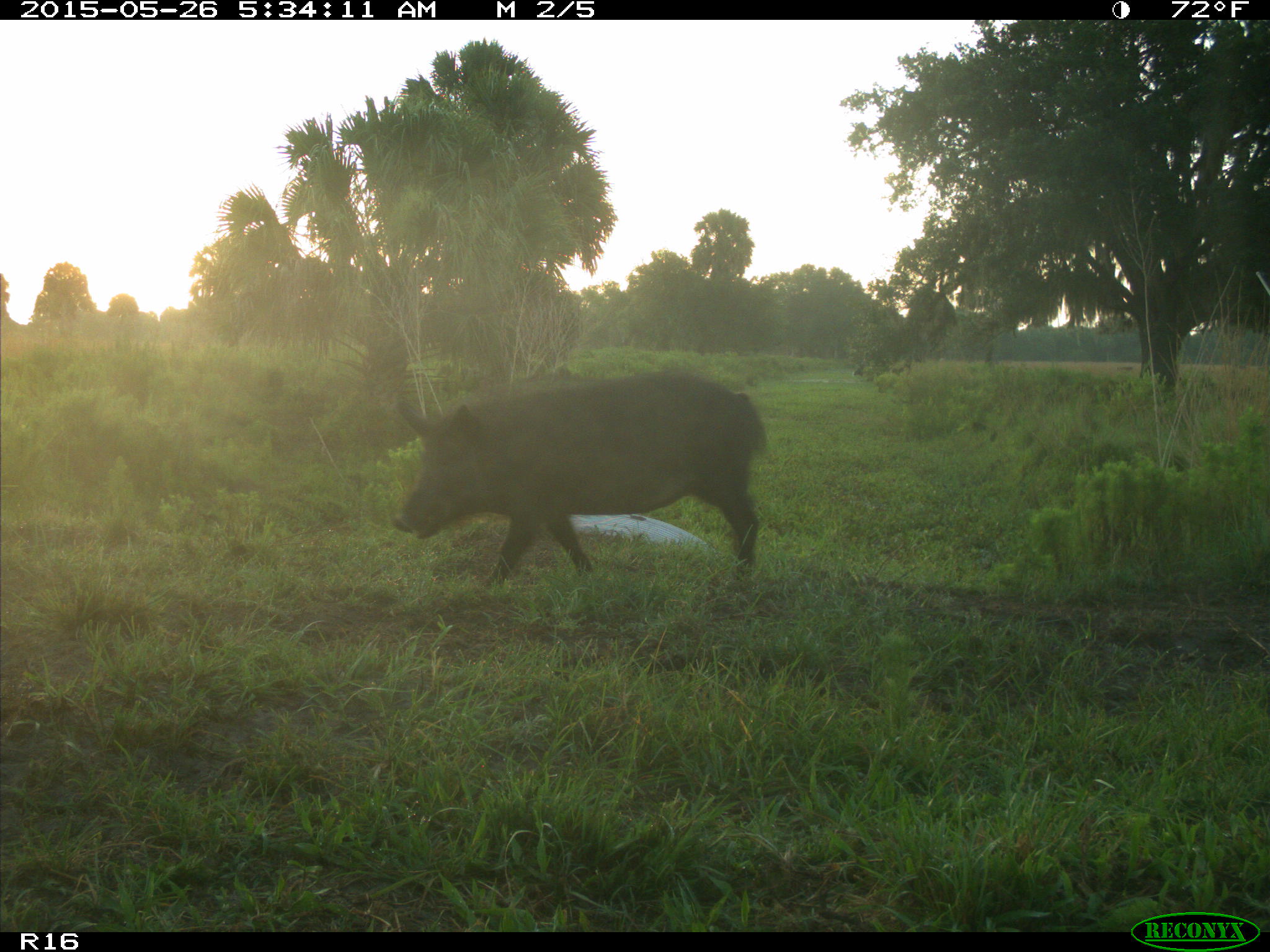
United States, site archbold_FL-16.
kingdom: Animalia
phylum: Chordata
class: Mammalia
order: Artiodactyla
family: Suidae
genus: Sus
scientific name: Sus scrofa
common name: wild boar